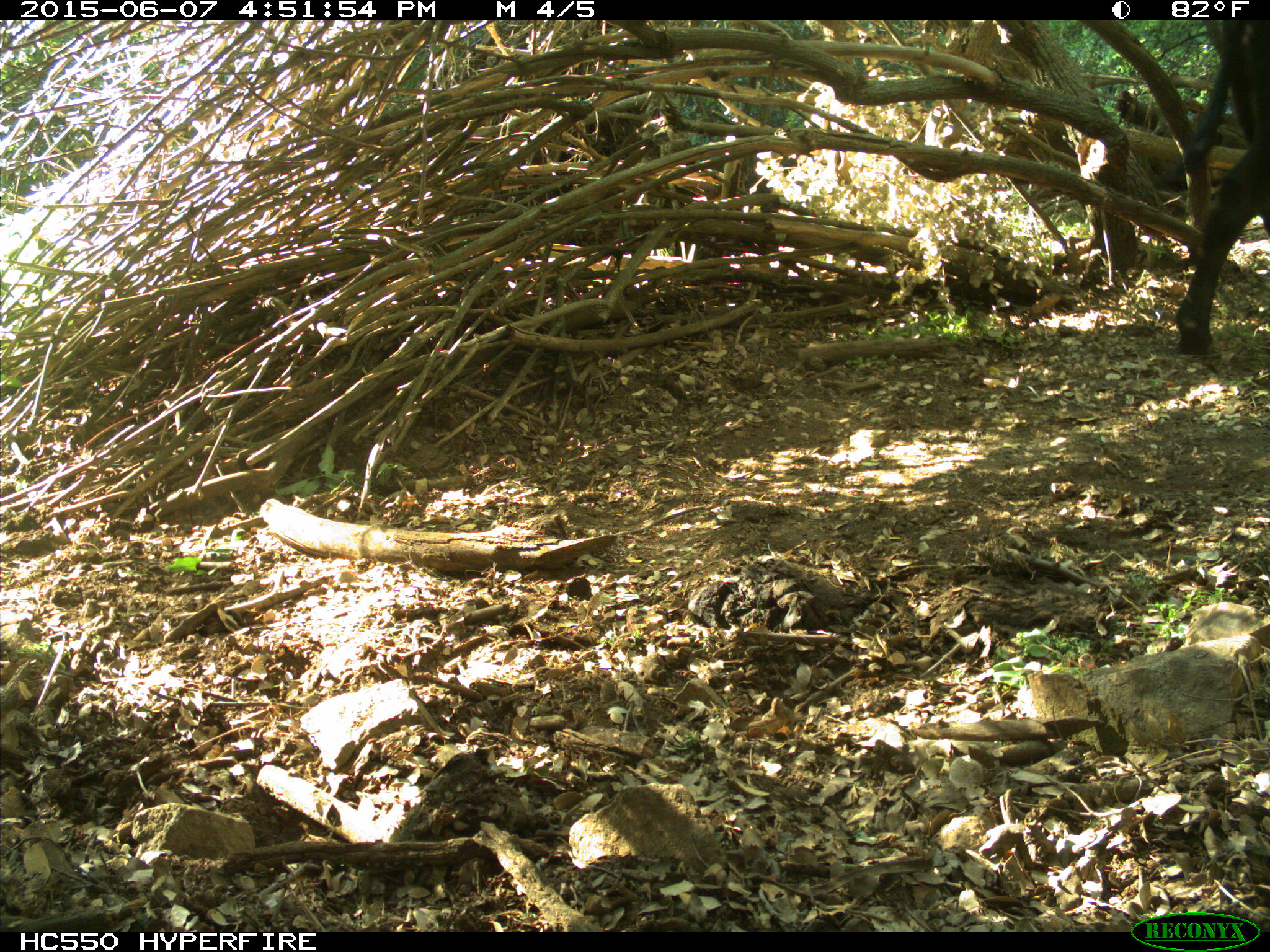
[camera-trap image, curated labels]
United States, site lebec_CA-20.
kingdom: Animalia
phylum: Chordata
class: Mammalia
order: Artiodactyla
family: Bovidae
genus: Bos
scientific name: Bos taurus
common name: domestic cow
Bos taurus (domestic cow).